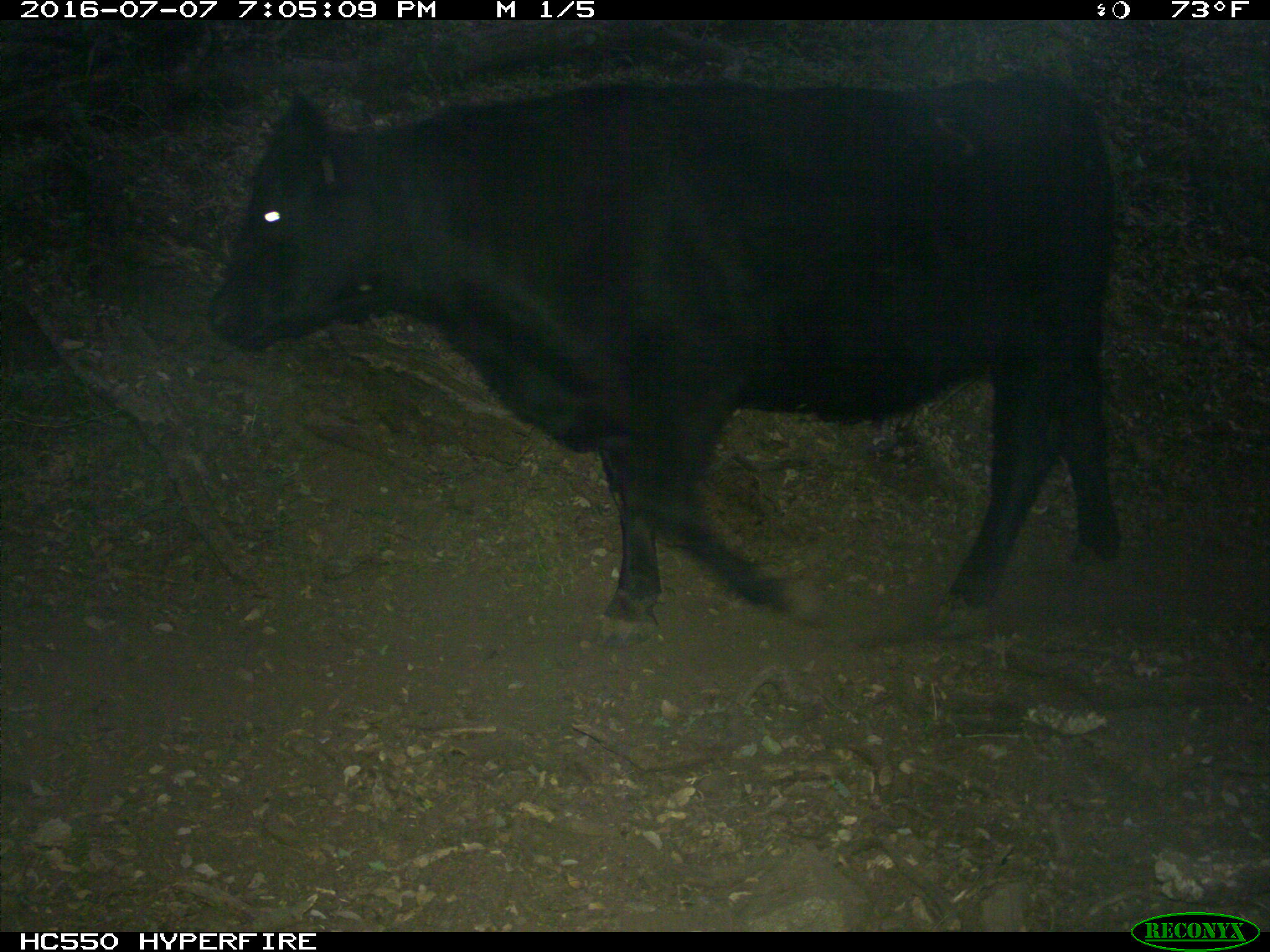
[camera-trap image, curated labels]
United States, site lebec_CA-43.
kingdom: Animalia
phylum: Chordata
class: Mammalia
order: Artiodactyla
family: Bovidae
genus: Bos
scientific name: Bos taurus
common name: domestic cow